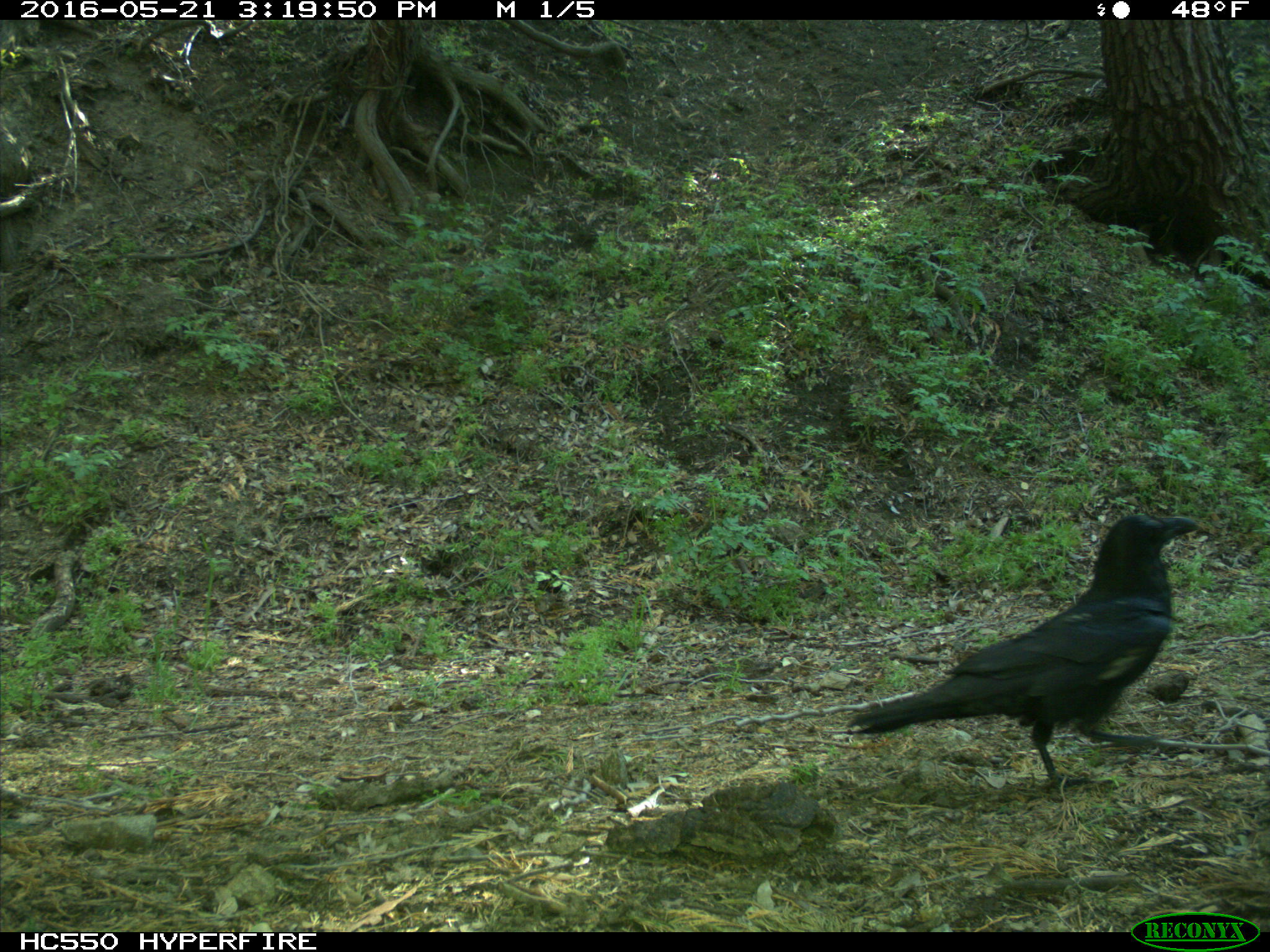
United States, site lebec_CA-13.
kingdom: Animalia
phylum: Chordata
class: Aves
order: Passeriformes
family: Corvidae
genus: Corvus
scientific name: Corvus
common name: crows and ravens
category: unidentified corvus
Unidentified corvus (crows and ravens) (Corvus).